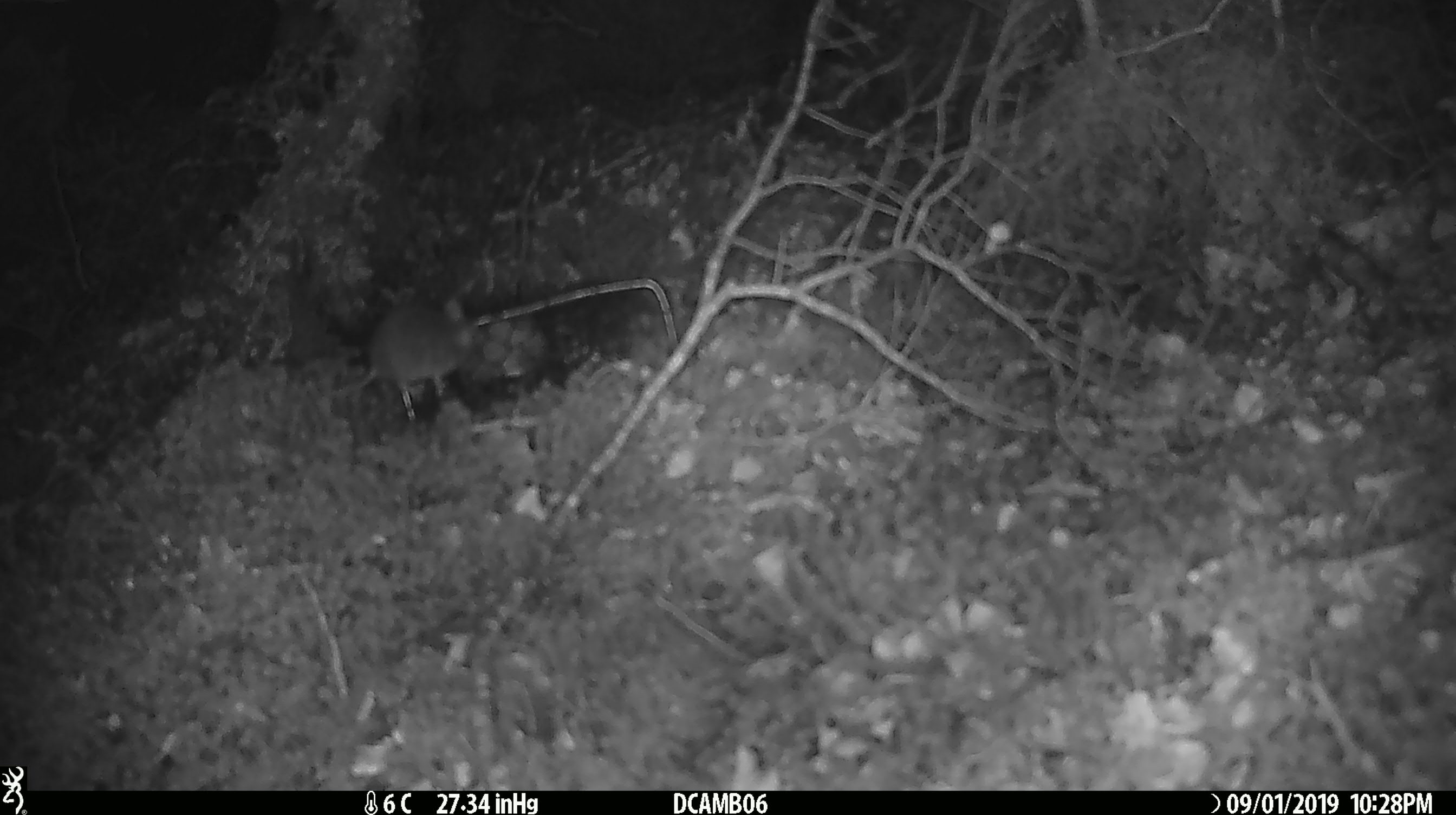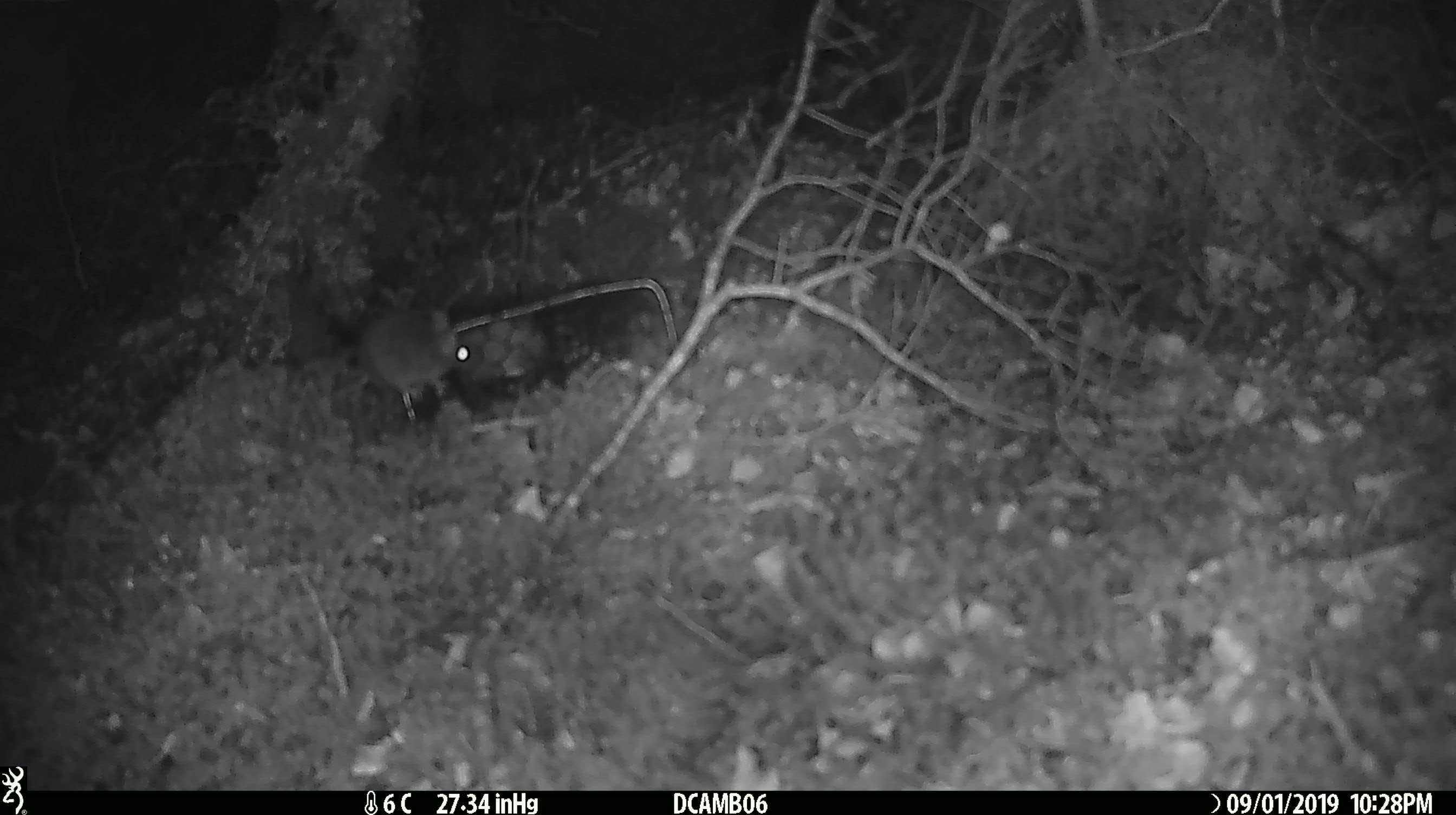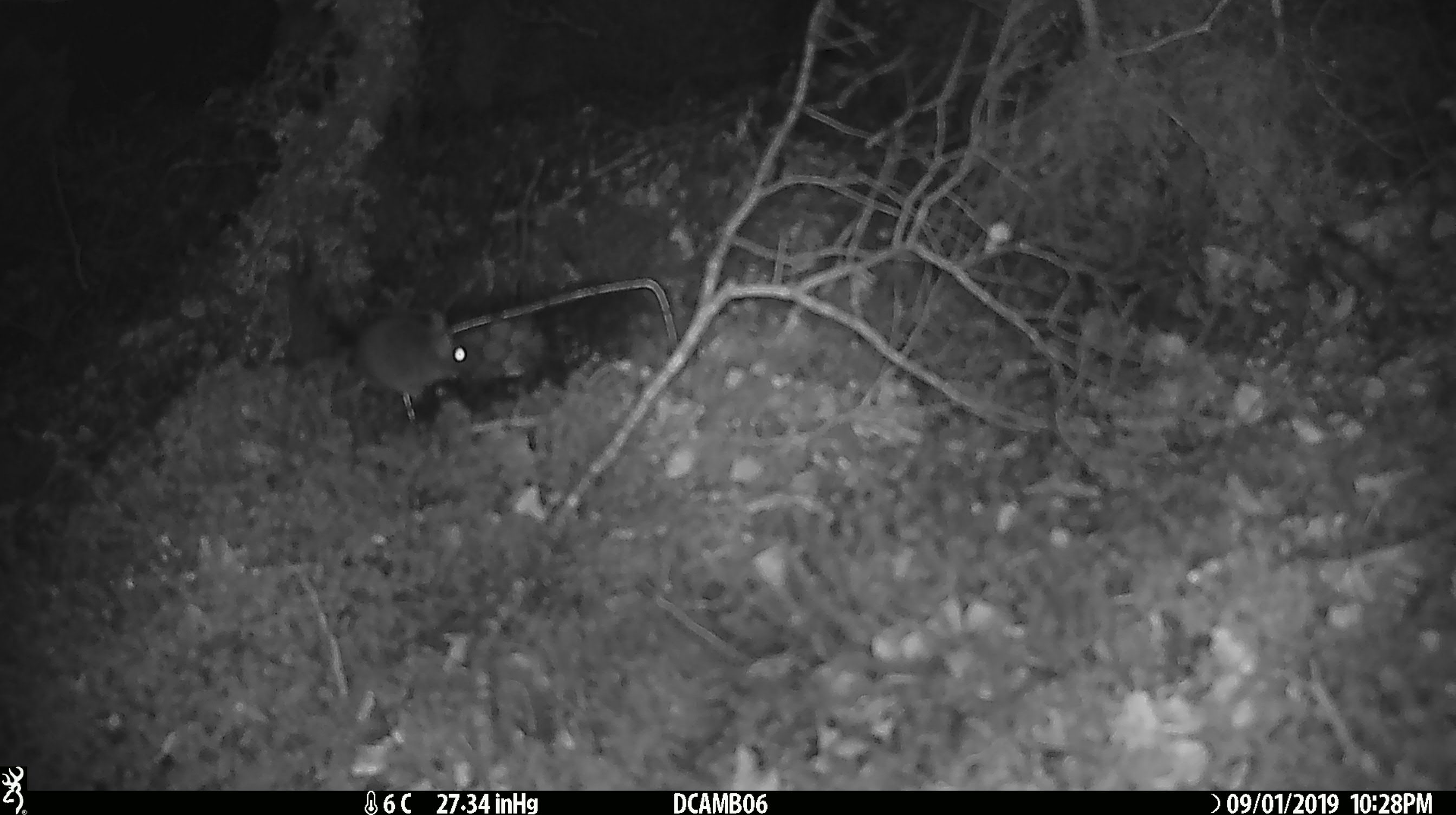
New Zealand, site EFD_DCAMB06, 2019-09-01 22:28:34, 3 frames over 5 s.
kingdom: Animalia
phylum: Chordata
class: Mammalia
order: Rodentia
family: Muridae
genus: Mus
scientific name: Mus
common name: mouse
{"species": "mouse (Mus)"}